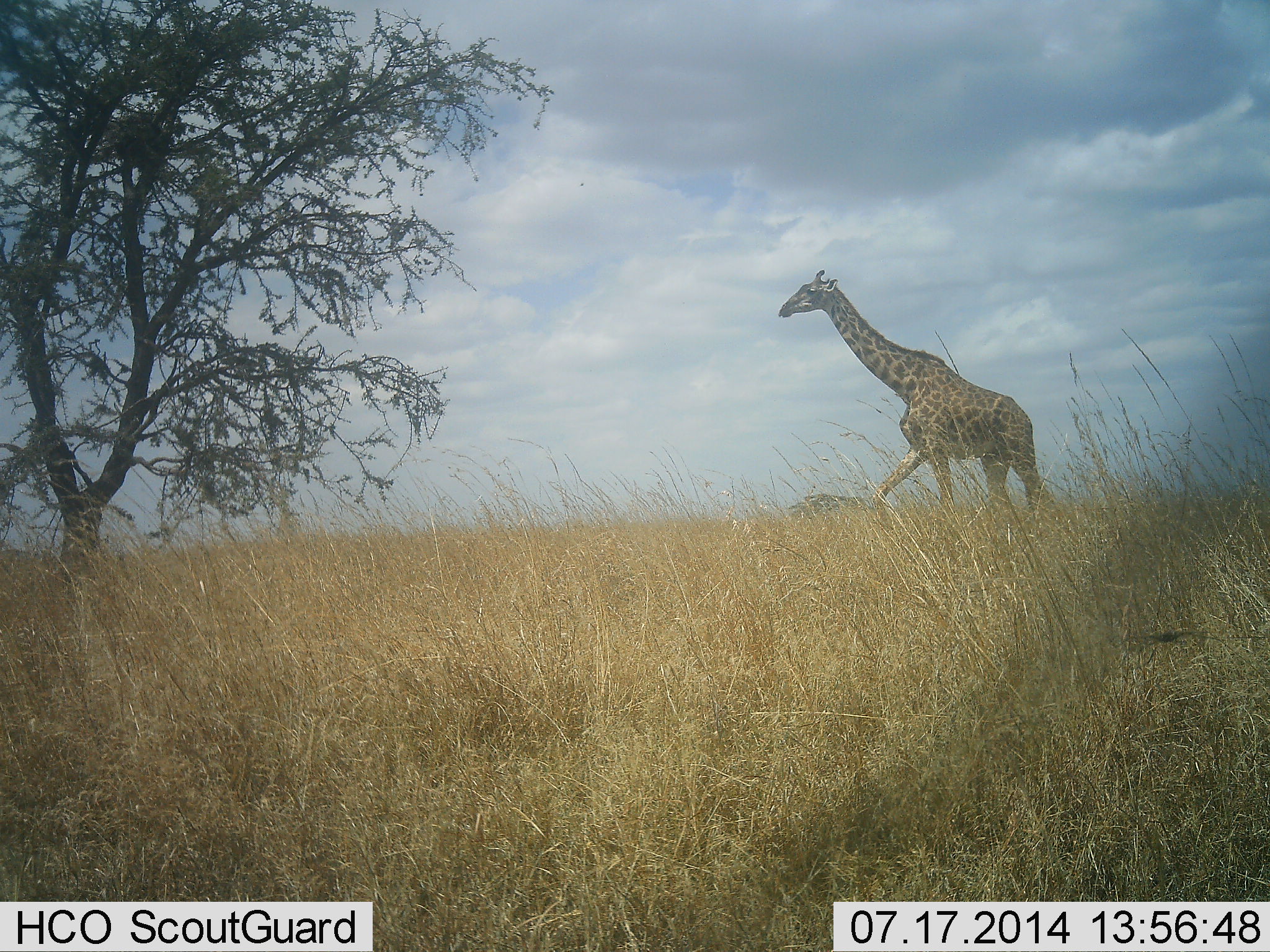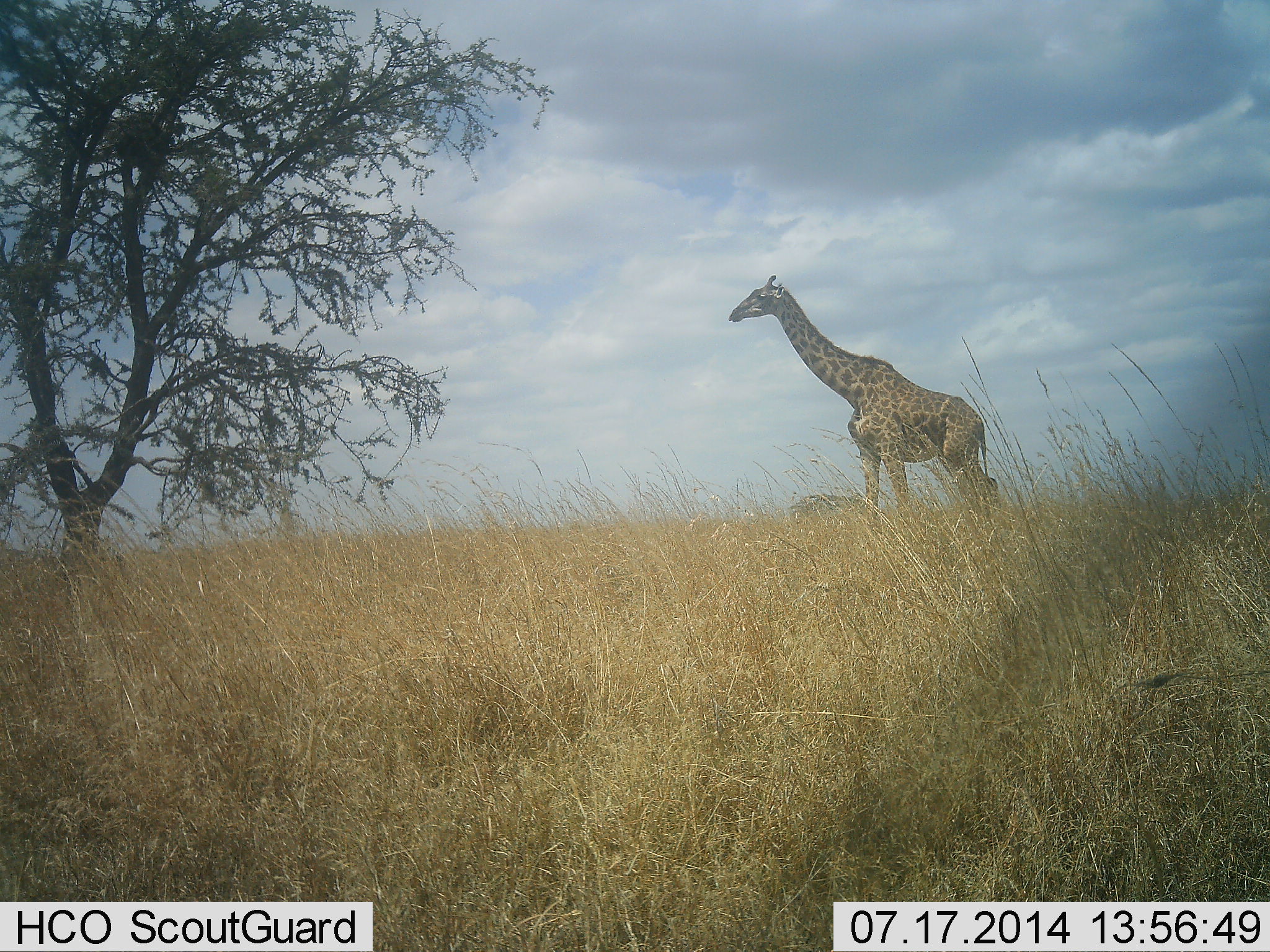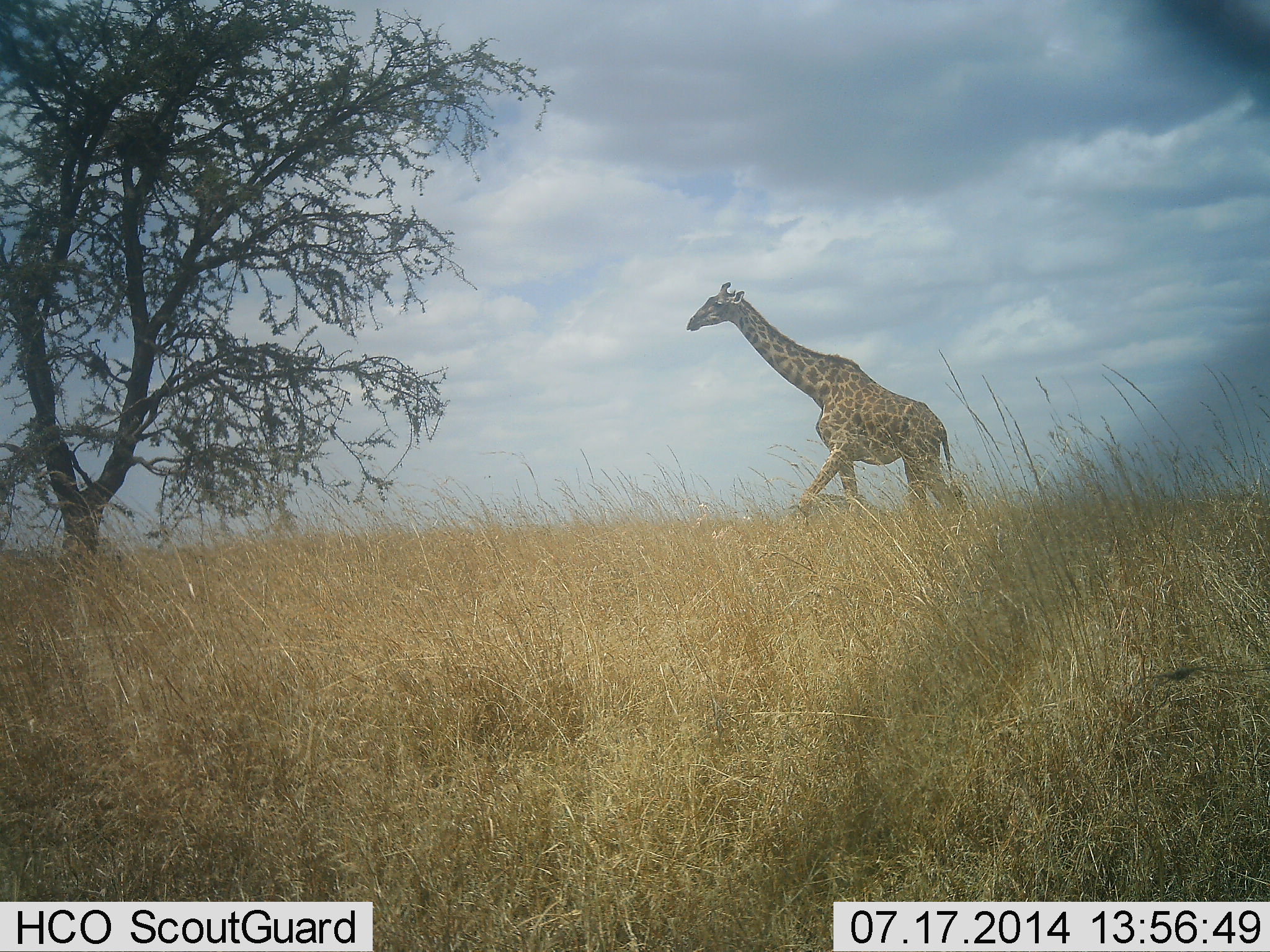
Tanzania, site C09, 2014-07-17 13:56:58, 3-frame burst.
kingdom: Animalia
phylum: Chordata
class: Mammalia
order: Artiodactyla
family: Giraffidae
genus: Giraffa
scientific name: Giraffa camelopardalis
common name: giraffe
Giraffe (Giraffa camelopardalis), count 1. Behavior (volunteer vote fractions): standing 10%, resting 0%, moving 90%, interacting 0%. Young present (vote fraction): 0%. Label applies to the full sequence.